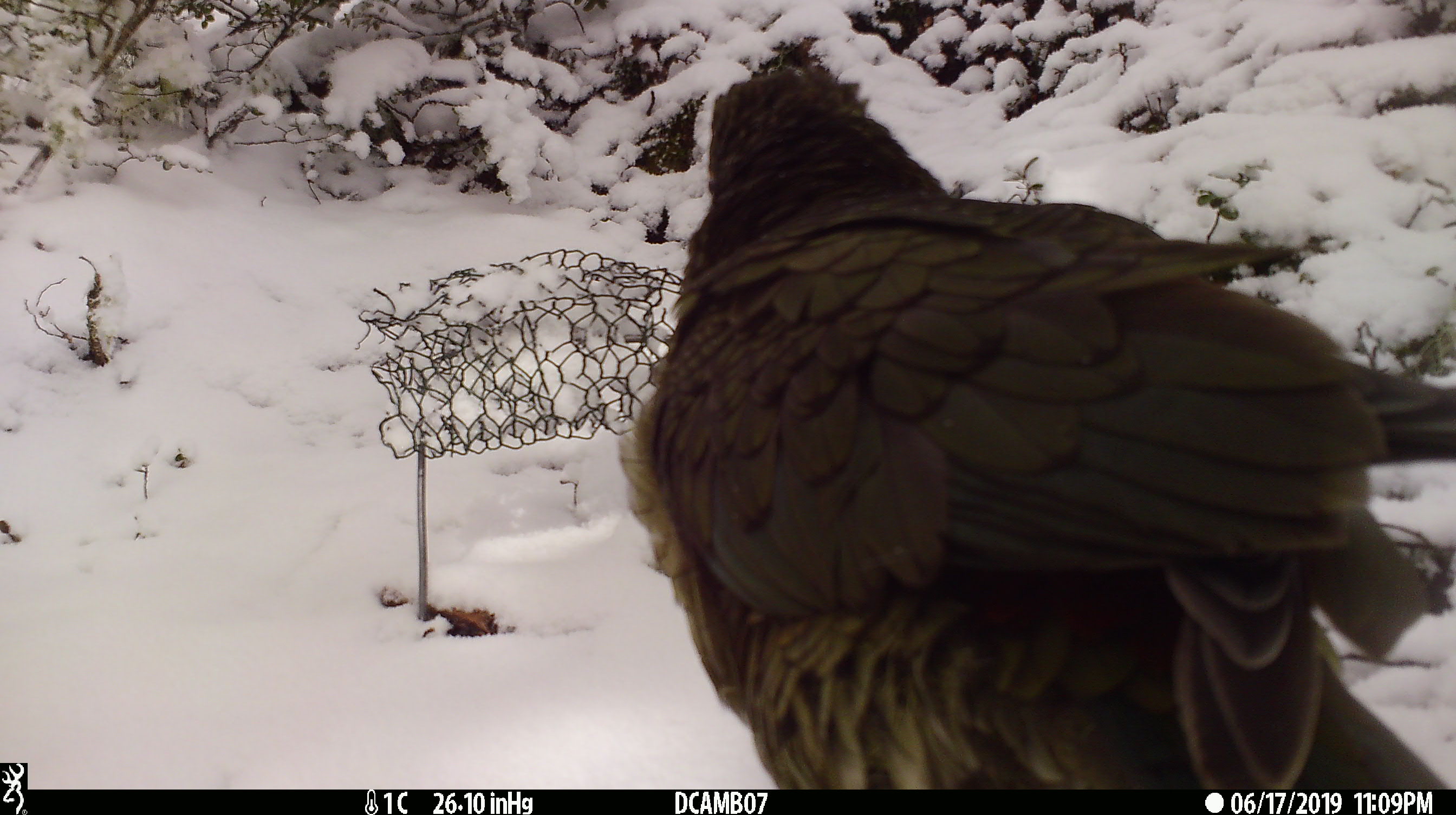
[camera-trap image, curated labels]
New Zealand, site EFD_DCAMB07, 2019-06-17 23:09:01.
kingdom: Animalia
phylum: Chordata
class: Aves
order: Psittaciformes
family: Strigopidae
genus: Nestor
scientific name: Nestor notabilis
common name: kea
Kea (Nestor notabilis).